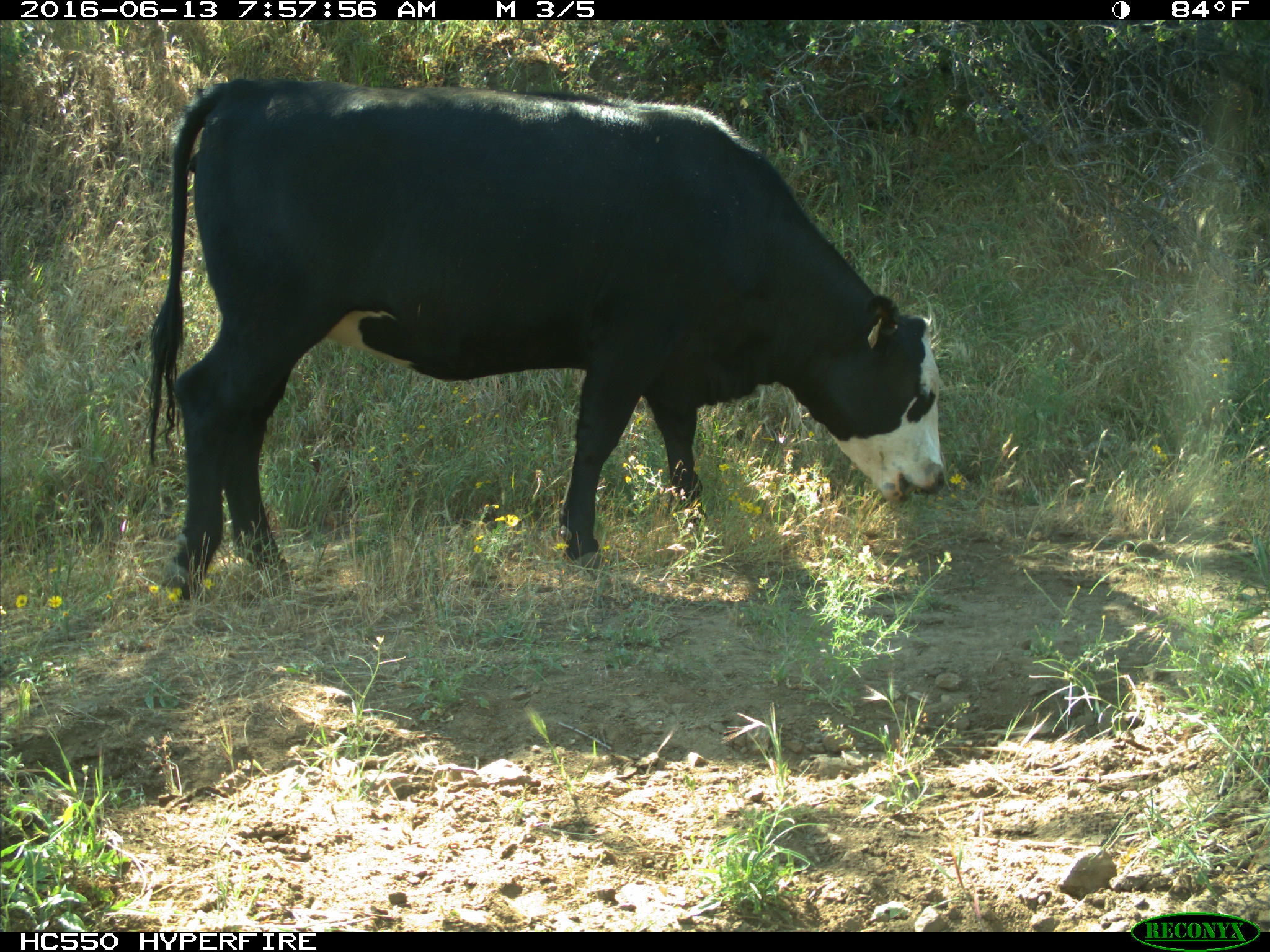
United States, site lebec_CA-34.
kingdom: Animalia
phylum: Chordata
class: Mammalia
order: Artiodactyla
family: Bovidae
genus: Bos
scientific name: Bos taurus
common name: domestic cow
Bos taurus (domestic cow).